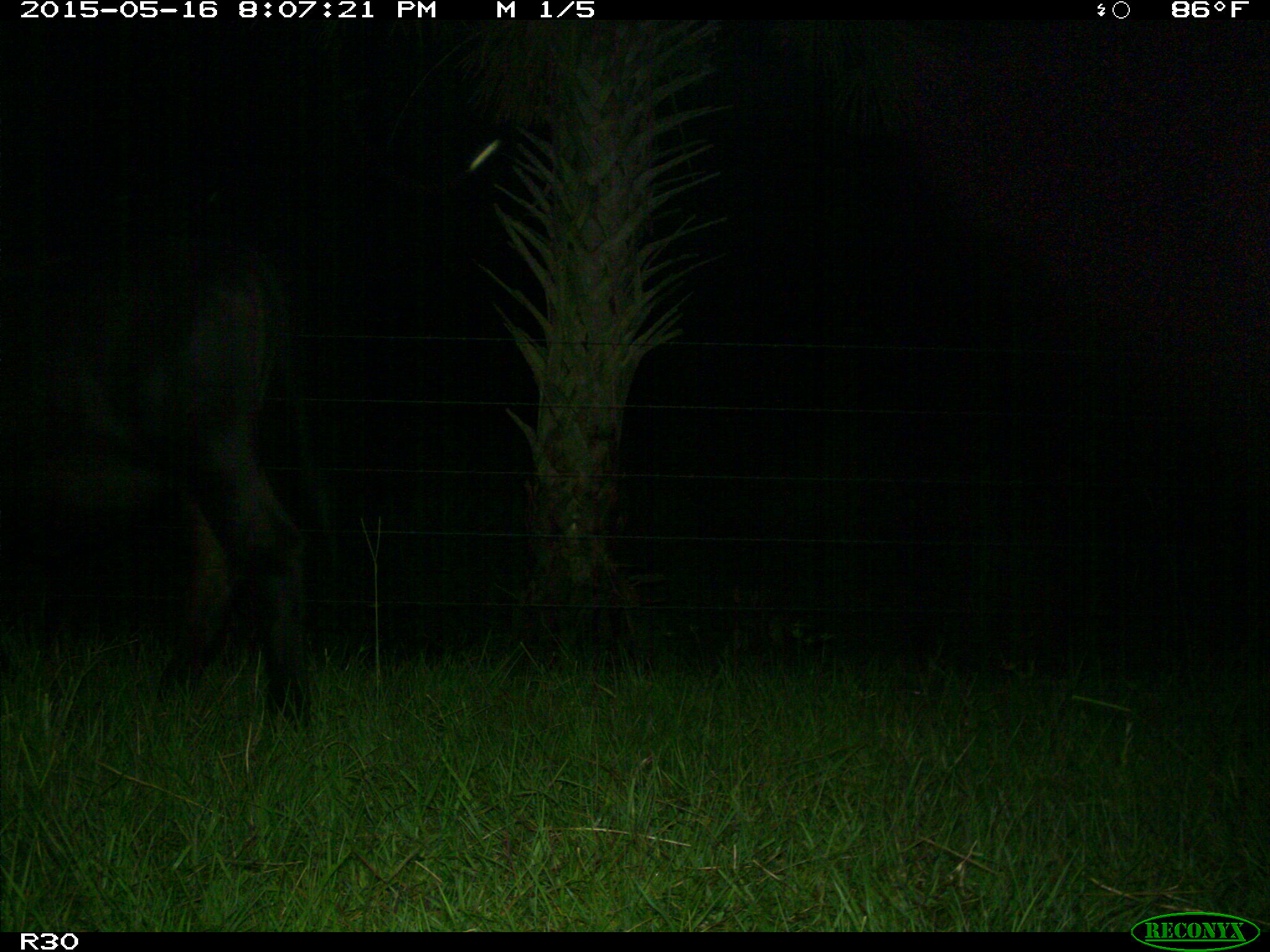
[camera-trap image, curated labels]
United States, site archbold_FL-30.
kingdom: Animalia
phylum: Chordata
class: Mammalia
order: Artiodactyla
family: Bovidae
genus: Bos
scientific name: Bos taurus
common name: domestic cow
Bos taurus (domestic cow).